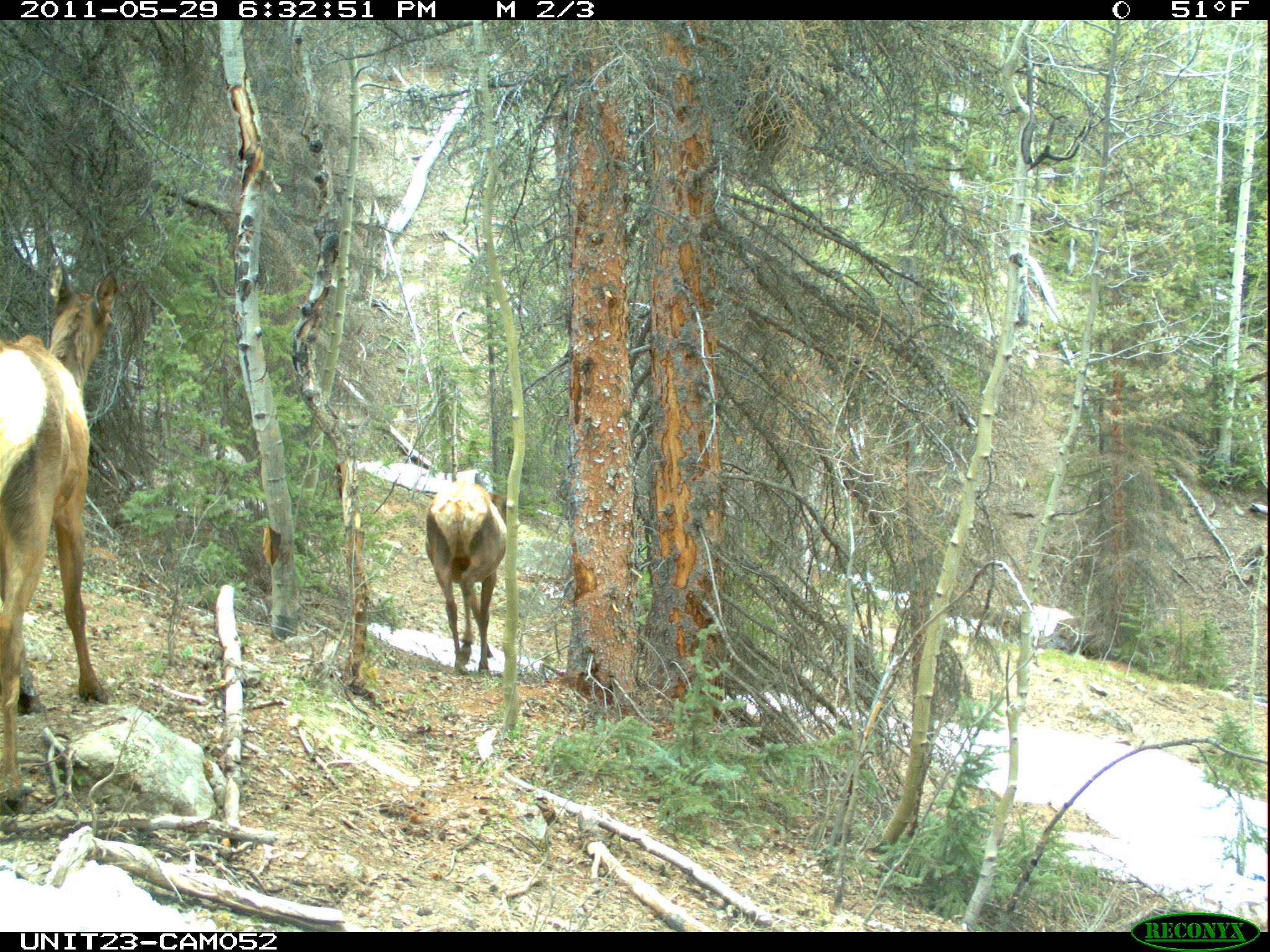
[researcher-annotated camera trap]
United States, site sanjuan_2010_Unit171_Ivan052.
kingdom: Animalia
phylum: Chordata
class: Mammalia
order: Artiodactyla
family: Cervidae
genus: Cervus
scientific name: Cervus elaphus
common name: red deer